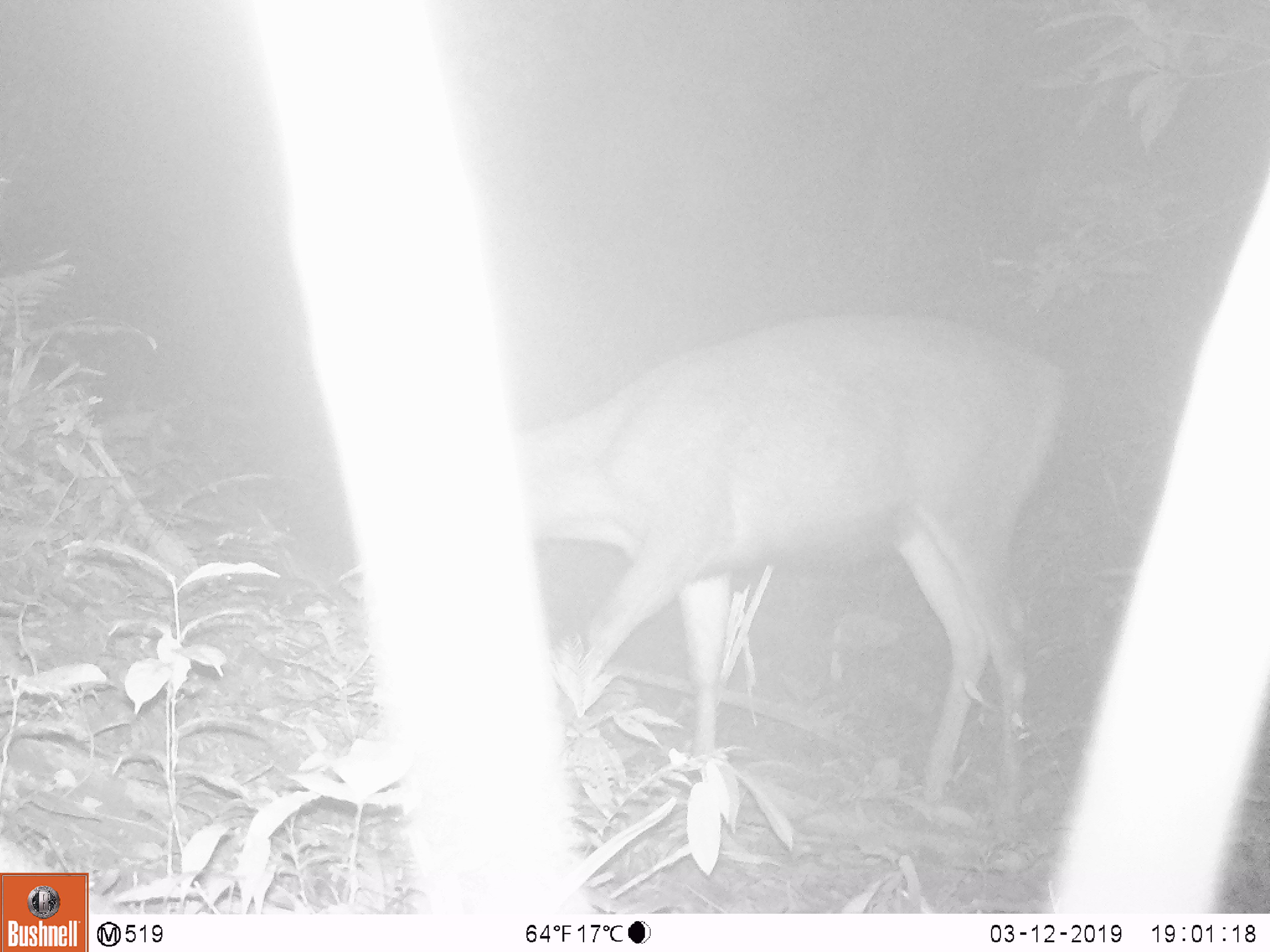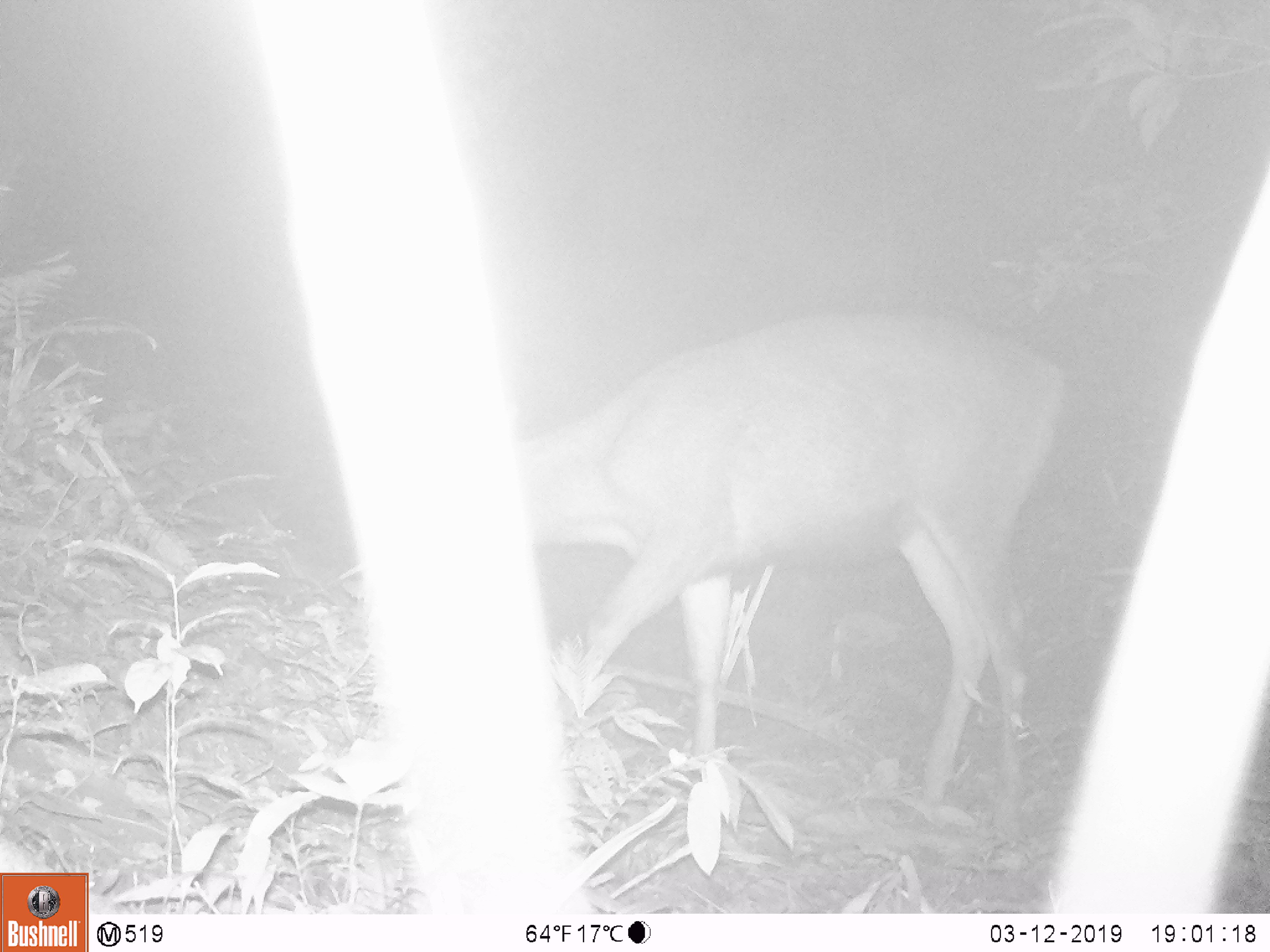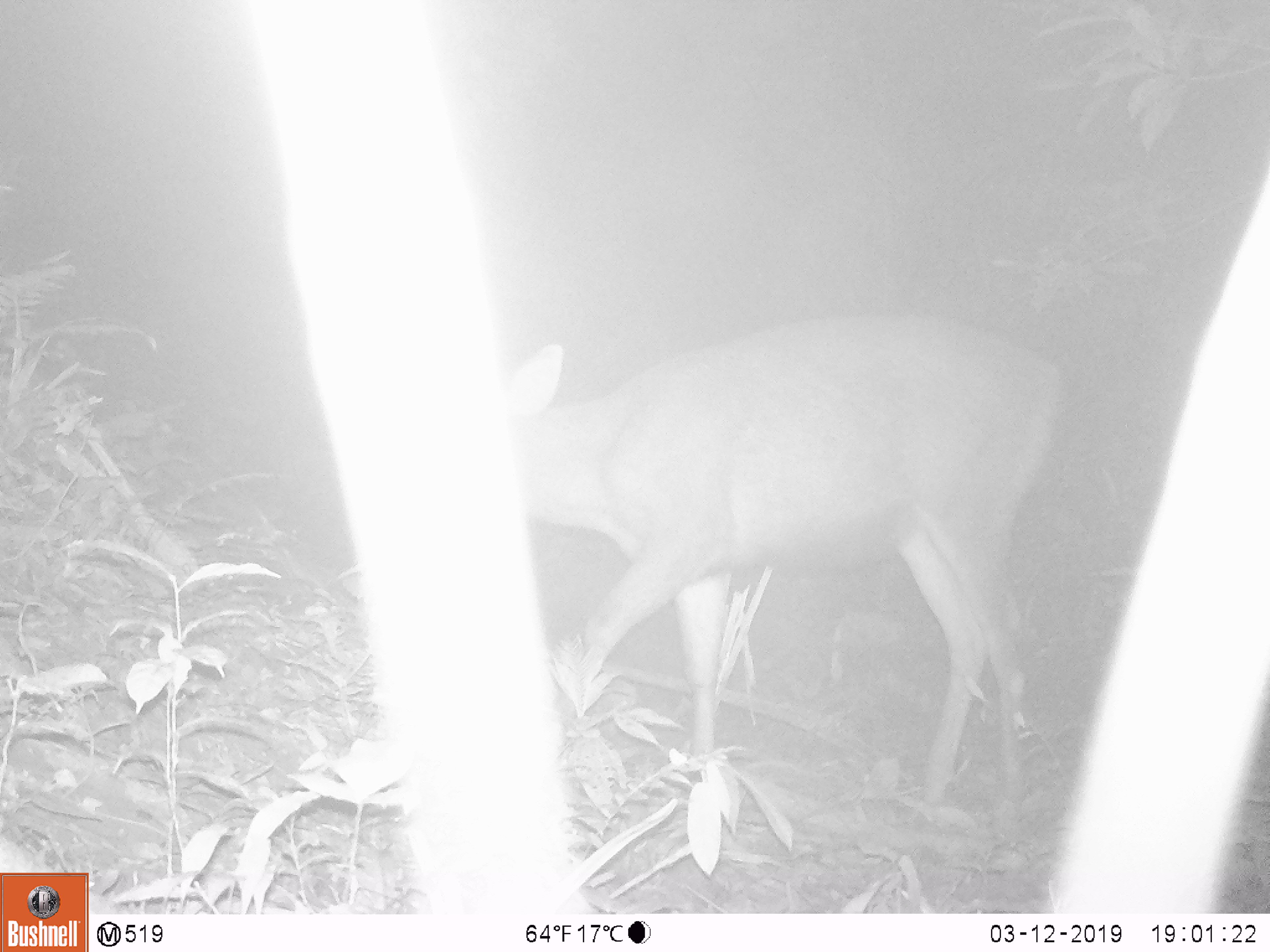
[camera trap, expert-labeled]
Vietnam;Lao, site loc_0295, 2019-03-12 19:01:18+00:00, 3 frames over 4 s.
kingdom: Animalia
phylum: Chordata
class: Mammalia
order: Artiodactyla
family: Cervidae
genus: Rusa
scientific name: Rusa unicolor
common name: sambar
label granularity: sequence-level